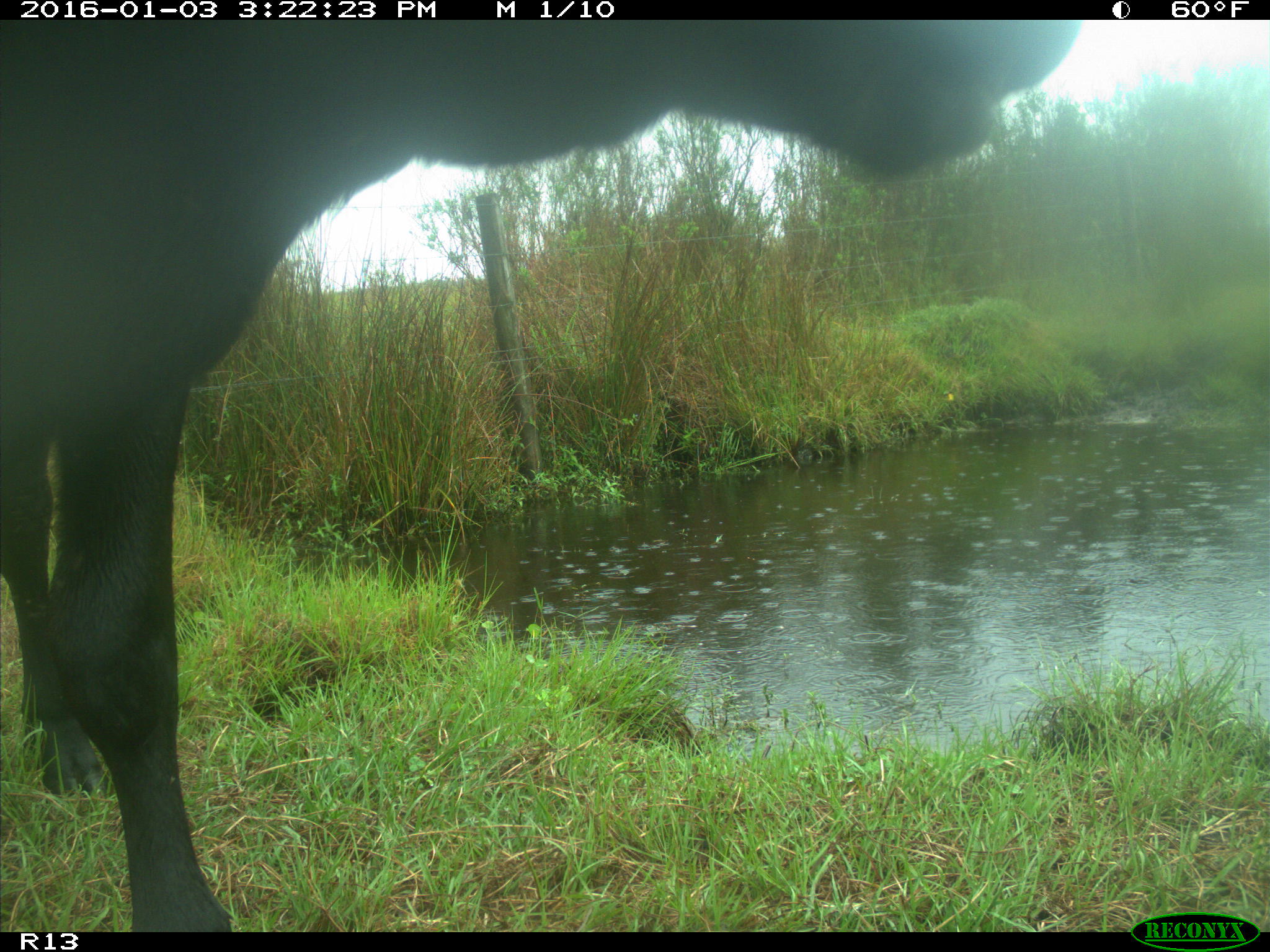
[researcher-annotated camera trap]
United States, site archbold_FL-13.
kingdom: Animalia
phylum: Chordata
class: Mammalia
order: Artiodactyla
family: Bovidae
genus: Bos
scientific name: Bos taurus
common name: domestic cow